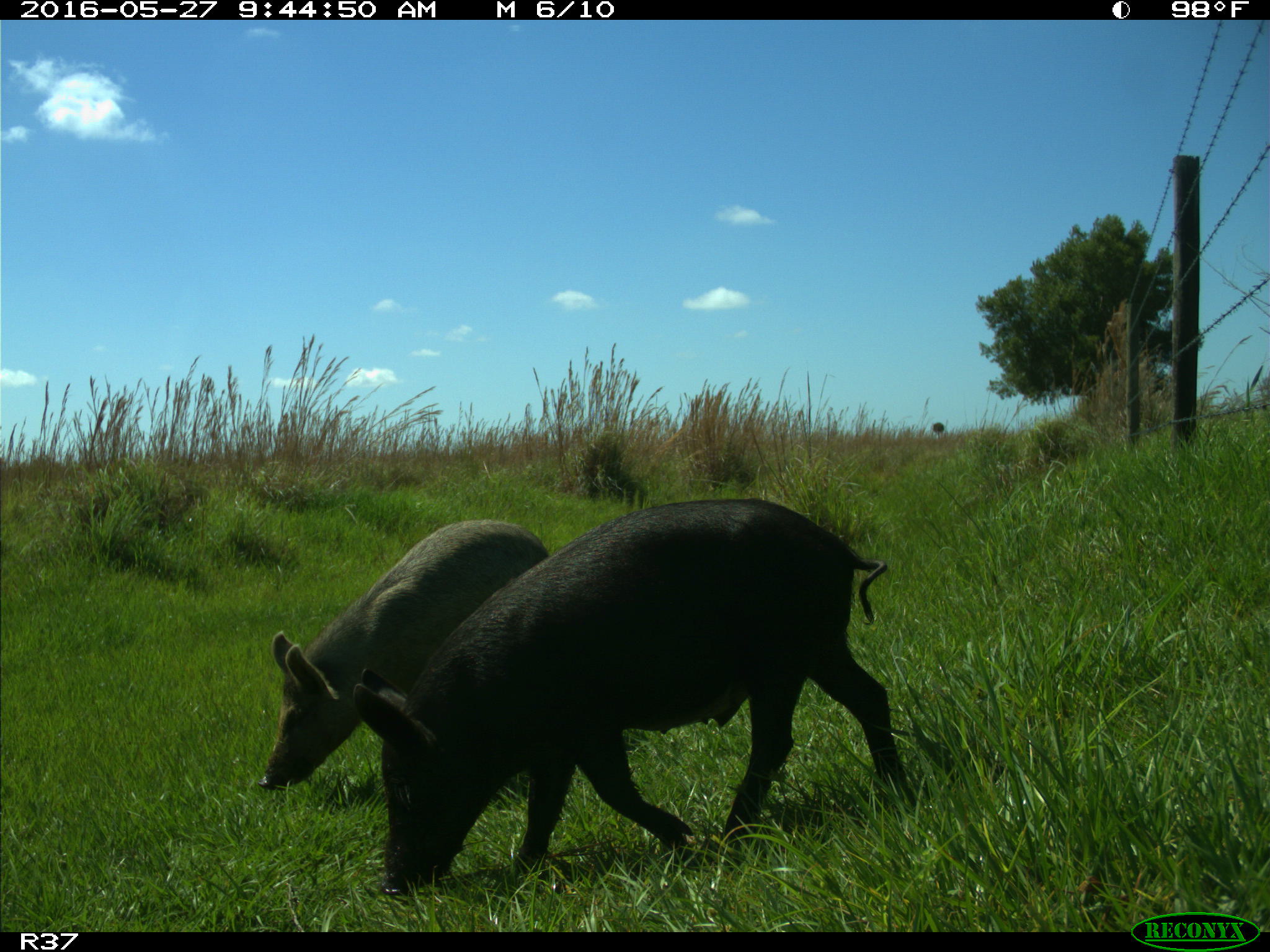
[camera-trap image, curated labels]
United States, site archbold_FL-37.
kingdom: Animalia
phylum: Chordata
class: Mammalia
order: Artiodactyla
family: Suidae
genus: Sus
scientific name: Sus scrofa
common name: wild boar